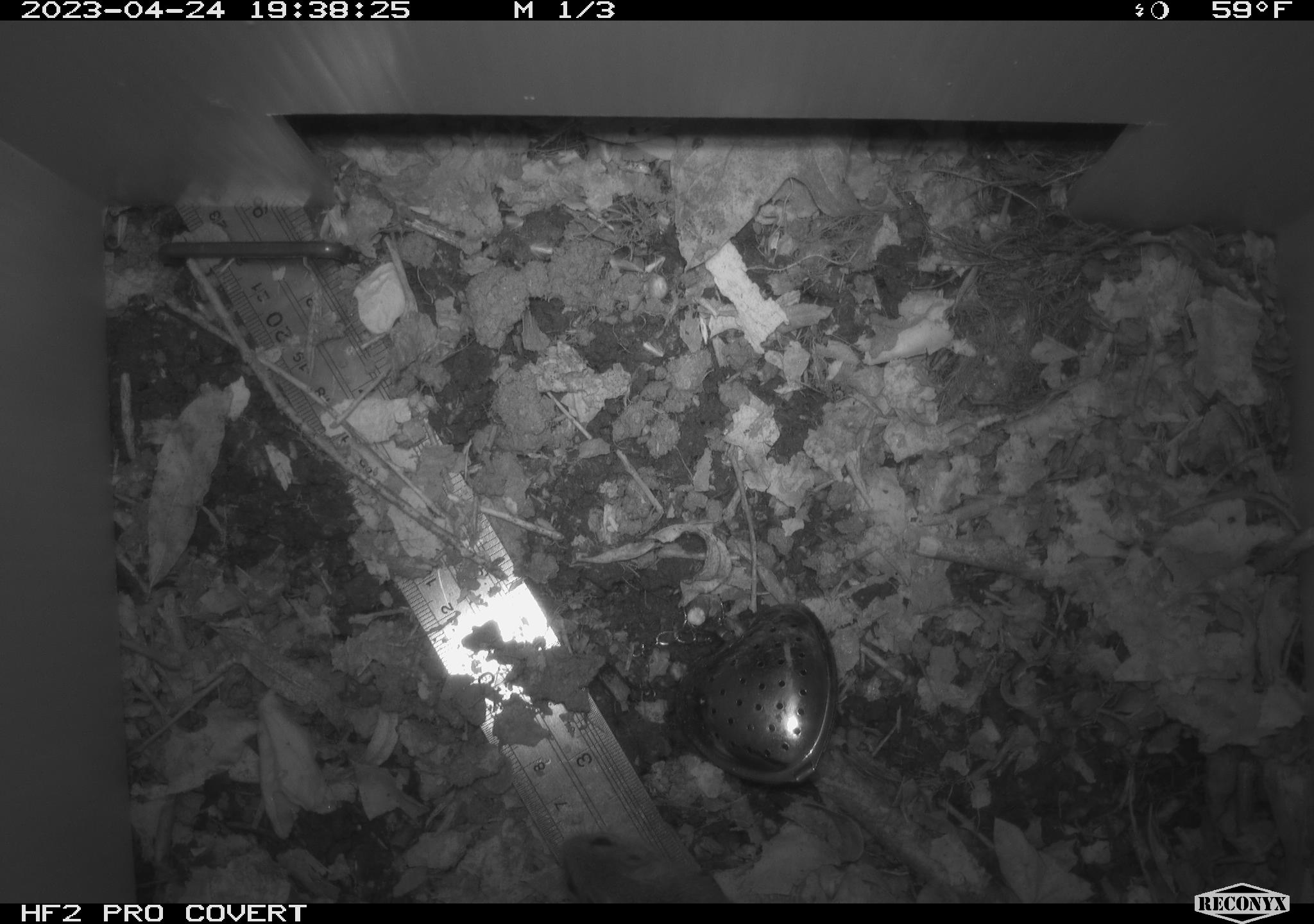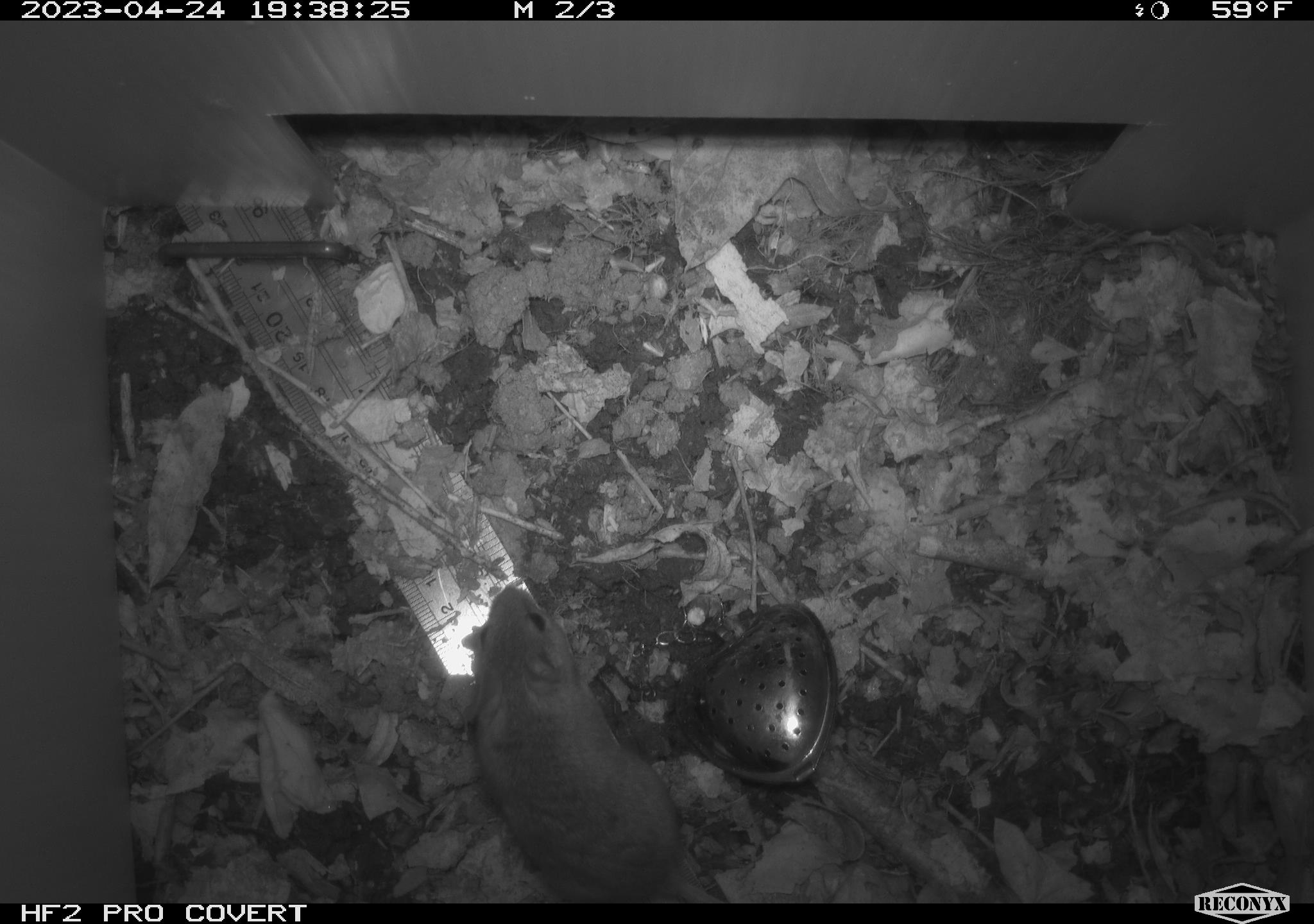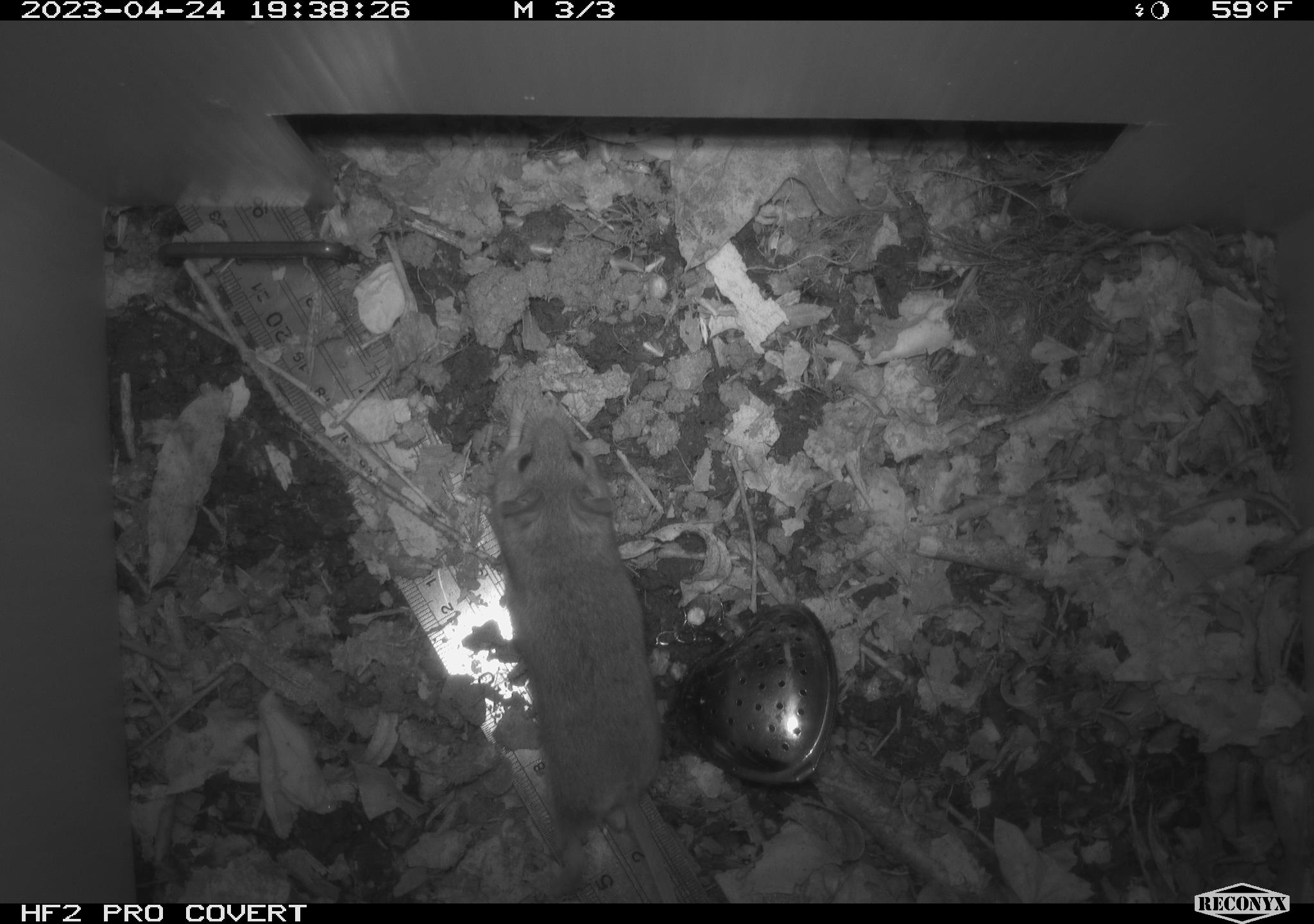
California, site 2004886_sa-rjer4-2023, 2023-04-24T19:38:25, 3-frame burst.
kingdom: Animalia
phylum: Chordata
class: Mammalia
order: Rodentia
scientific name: Rodentia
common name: mouse species